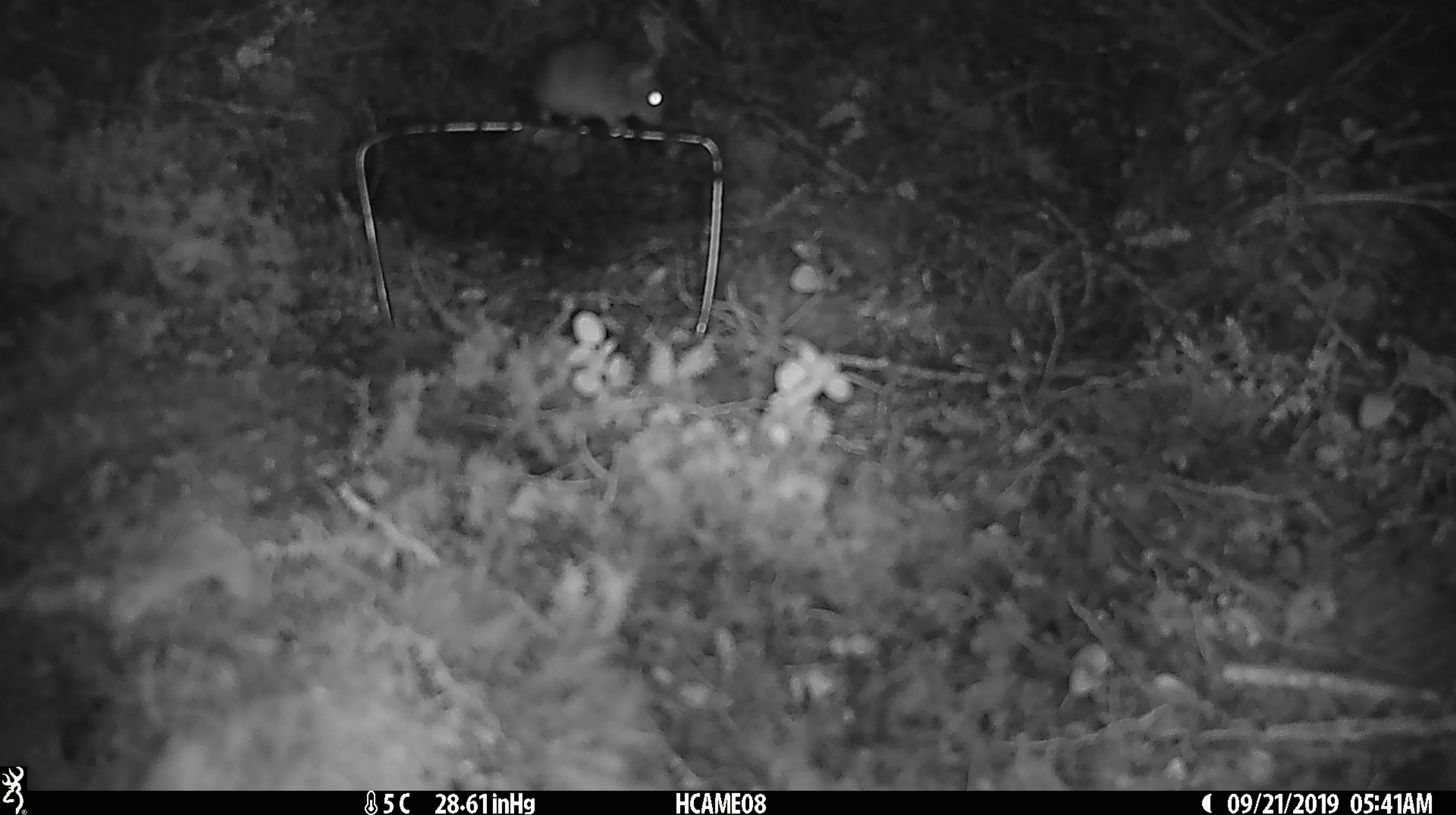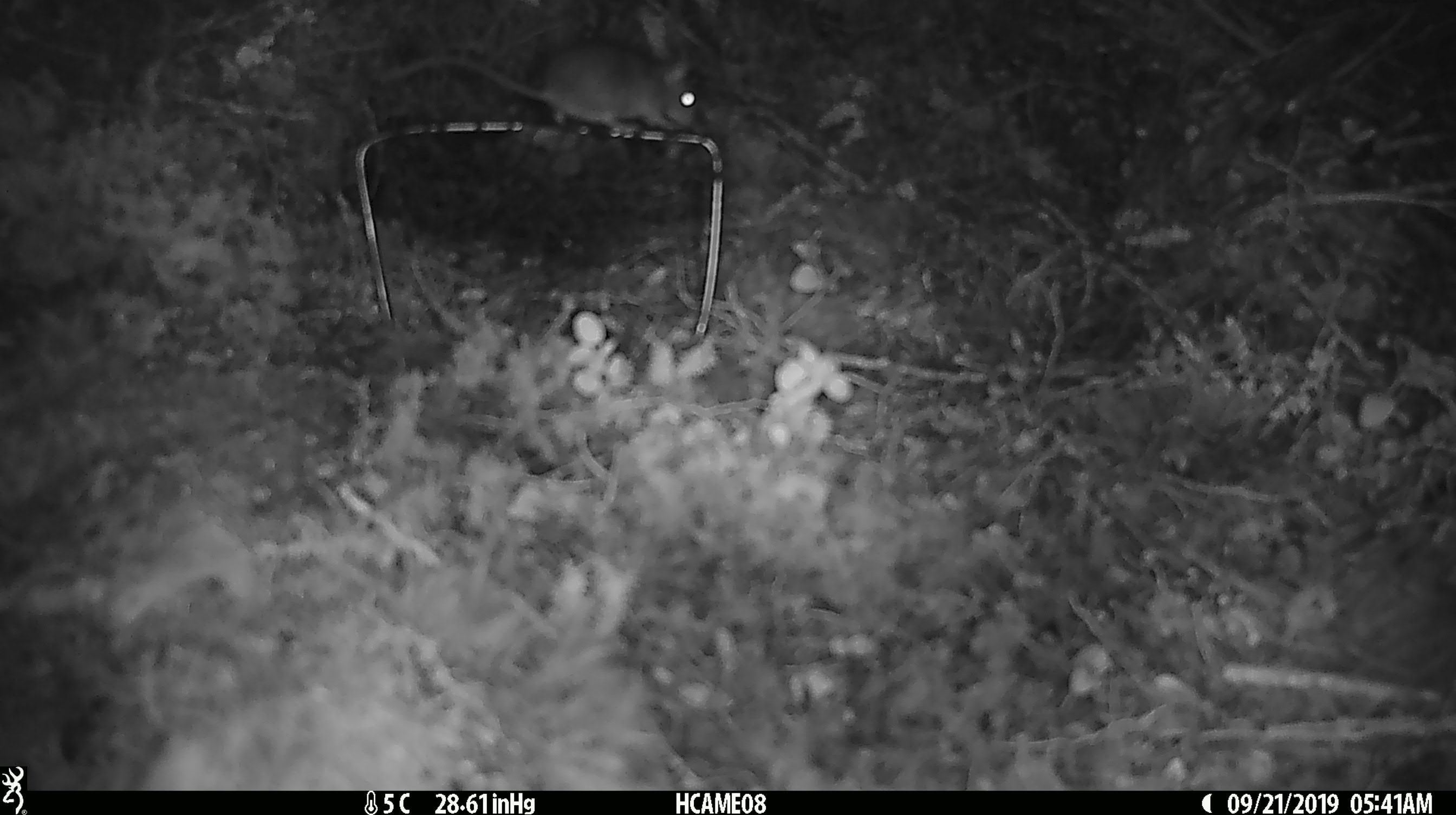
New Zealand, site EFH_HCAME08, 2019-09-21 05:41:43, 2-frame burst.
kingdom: Animalia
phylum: Chordata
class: Mammalia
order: Rodentia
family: Muridae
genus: Mus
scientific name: Mus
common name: mouse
Mouse (Mus).